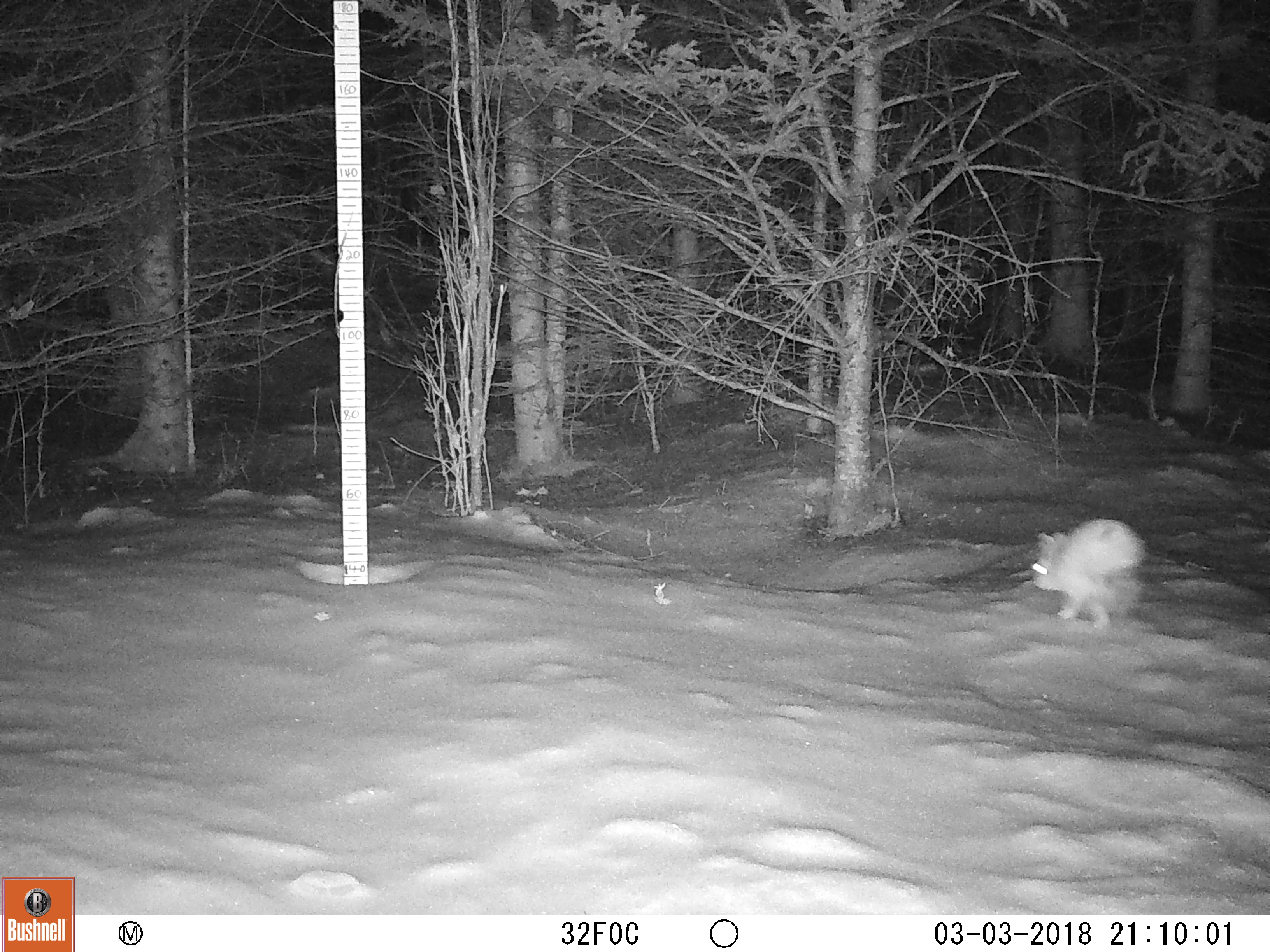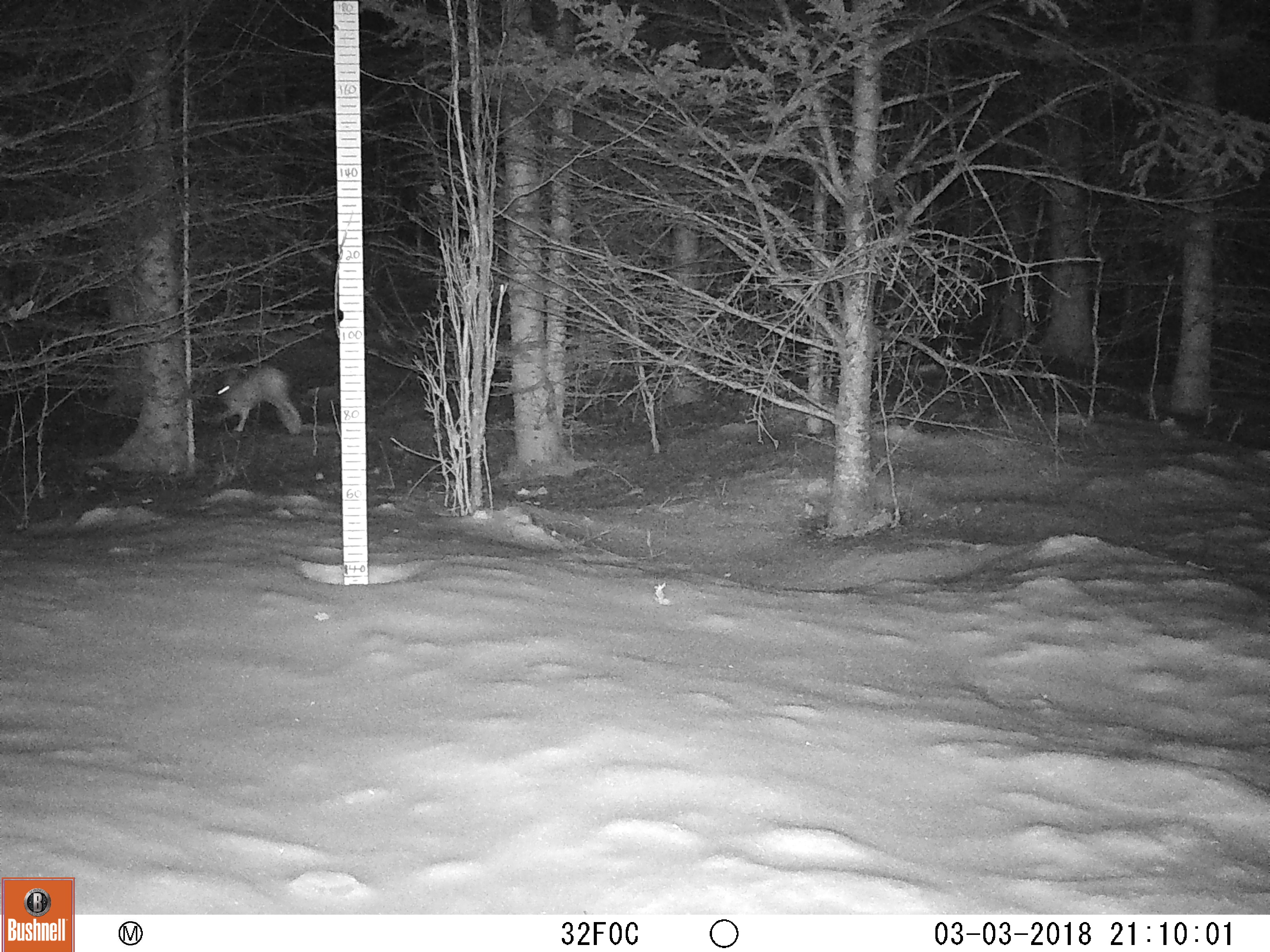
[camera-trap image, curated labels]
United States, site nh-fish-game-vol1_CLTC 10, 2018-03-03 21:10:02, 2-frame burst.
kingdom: Animalia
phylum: Chordata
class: Mammalia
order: Lagomorpha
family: Leporidae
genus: Lepus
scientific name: Lepus americanus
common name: snowshoe hare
Snowshoe hare (Lepus americanus).